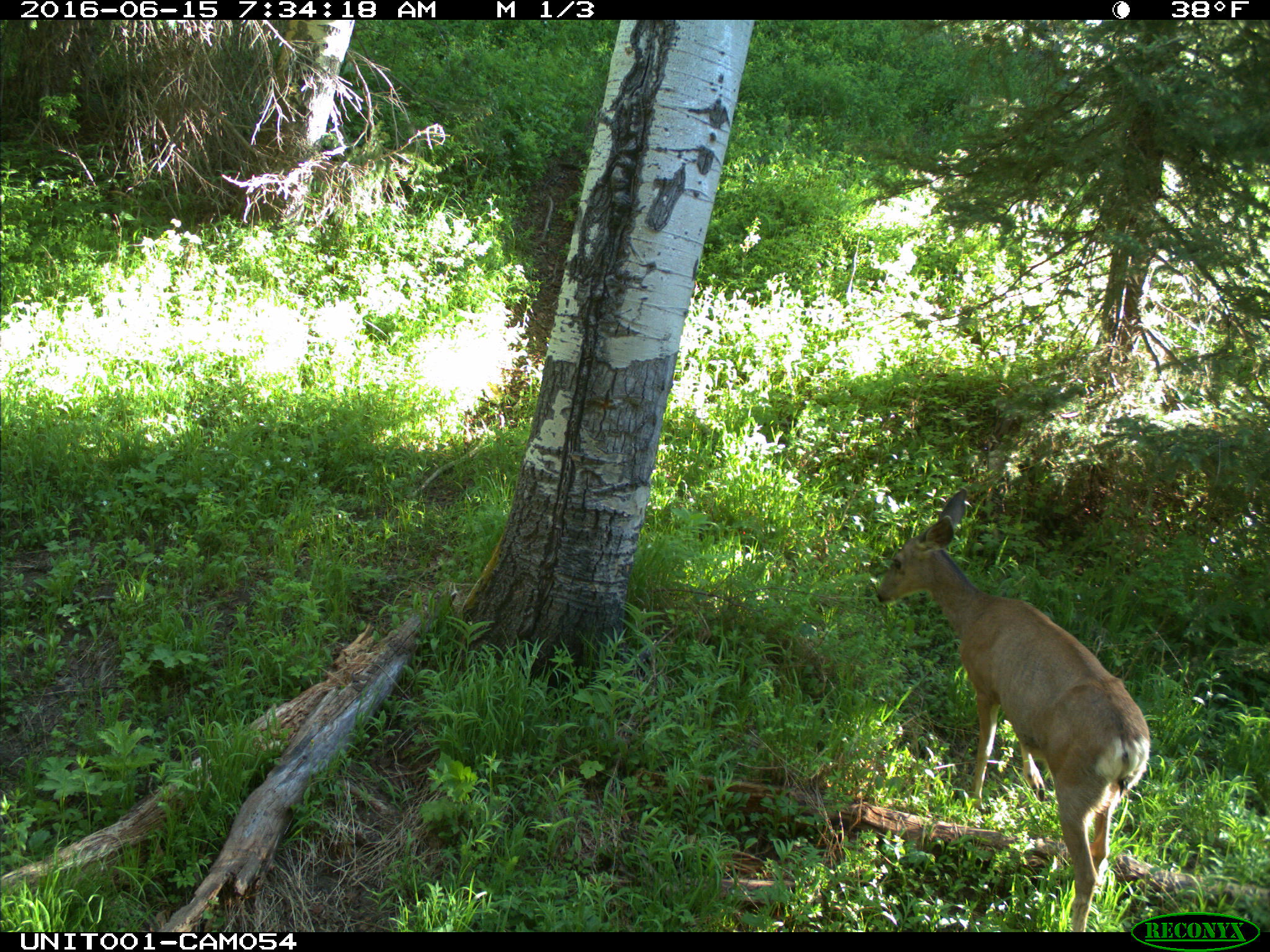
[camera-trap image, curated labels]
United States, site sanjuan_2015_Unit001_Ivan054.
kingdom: Animalia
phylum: Chordata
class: Mammalia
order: Artiodactyla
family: Cervidae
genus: Odocoileus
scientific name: Odocoileus hemionus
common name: mule deer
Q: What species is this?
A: Odocoileus hemionus (mule deer).